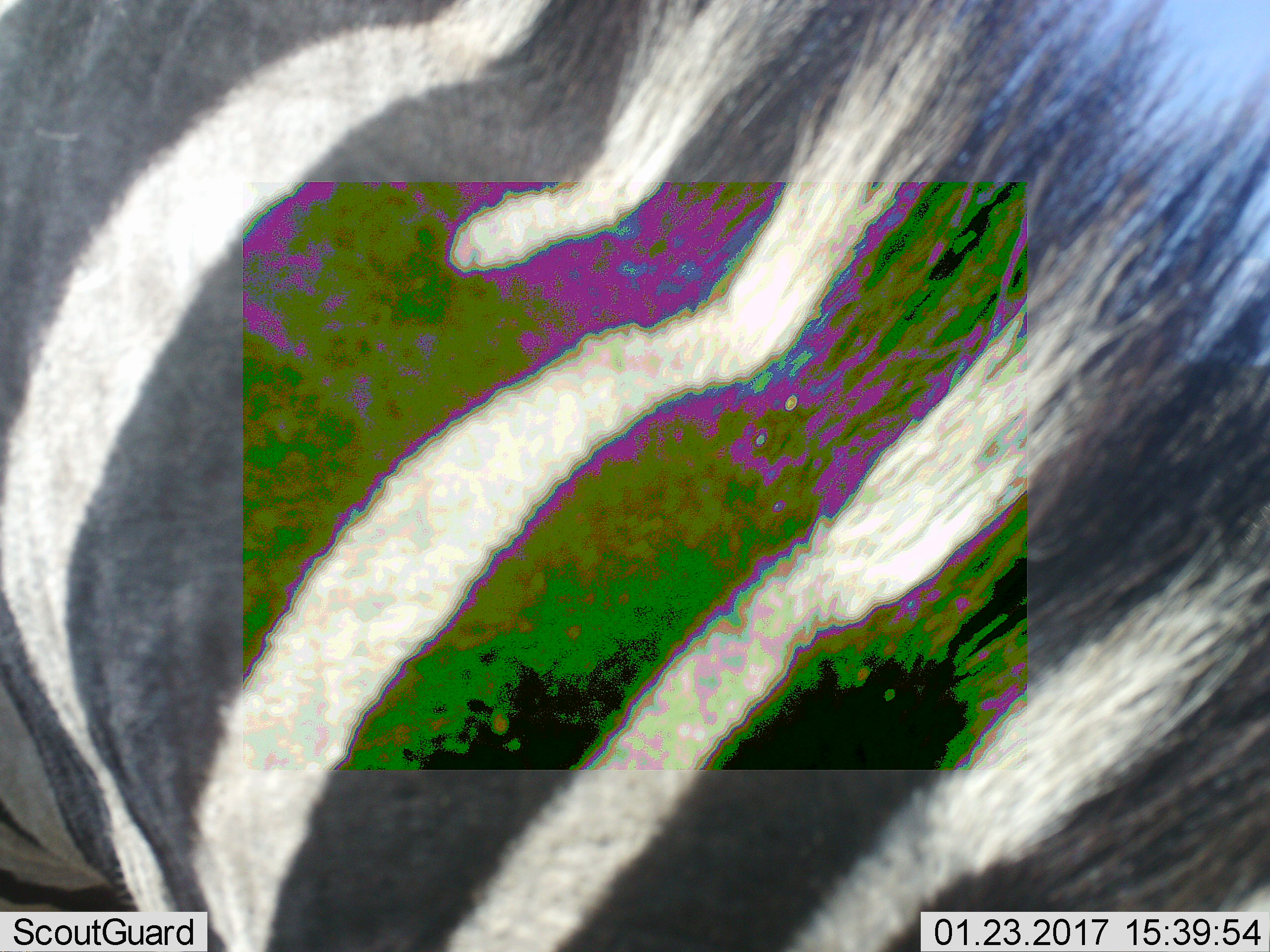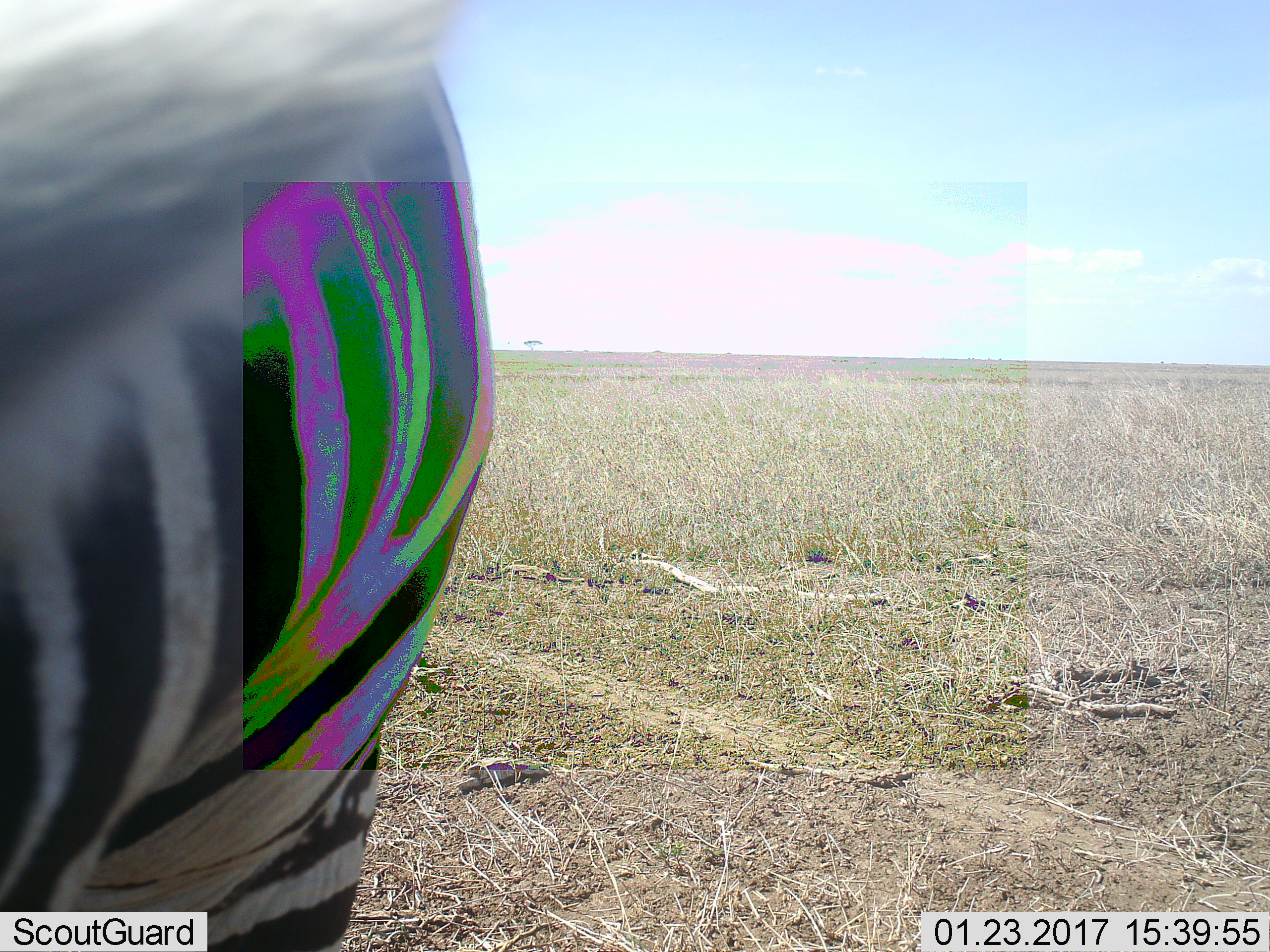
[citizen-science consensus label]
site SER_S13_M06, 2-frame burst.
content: unidentified animal